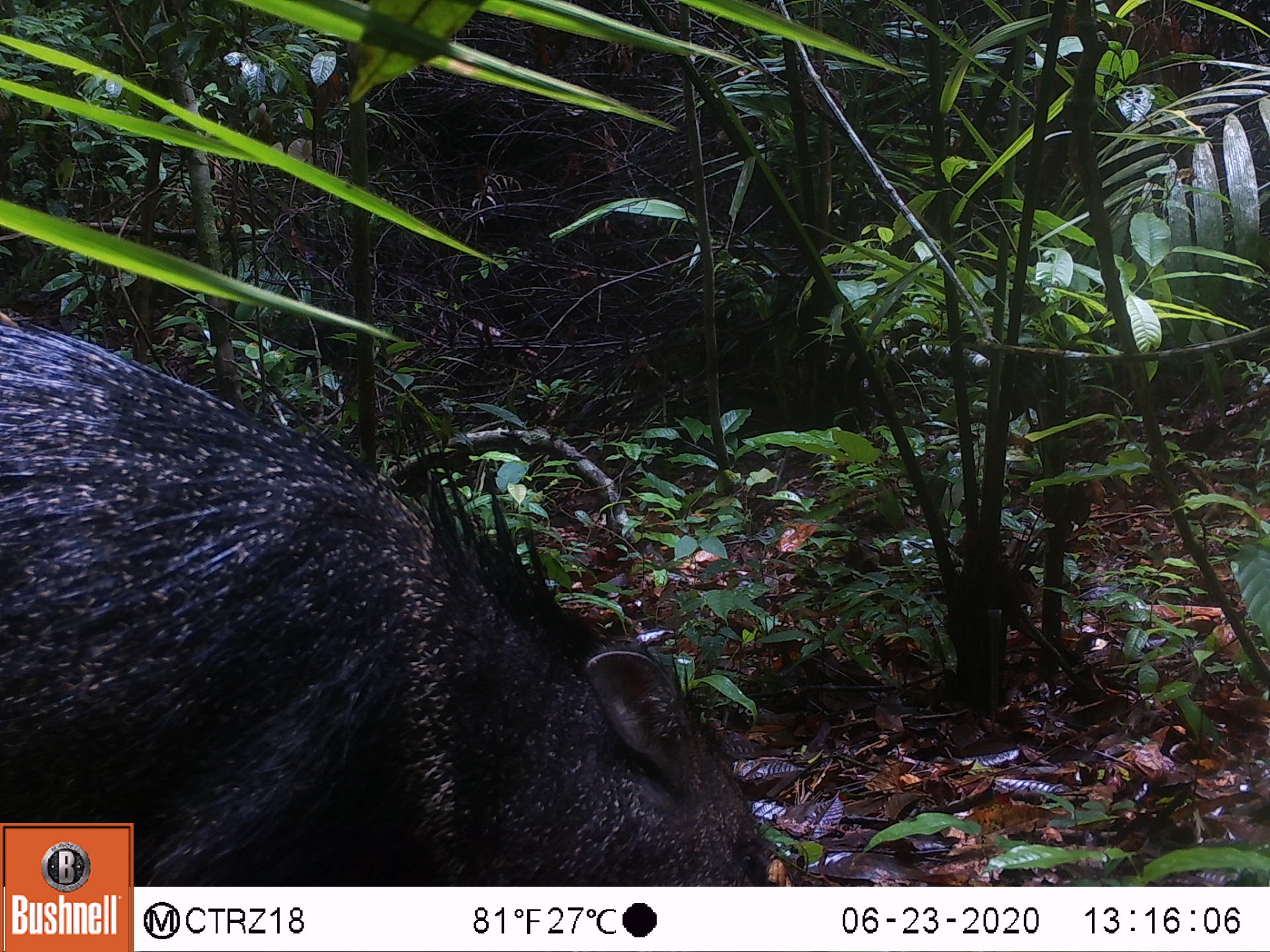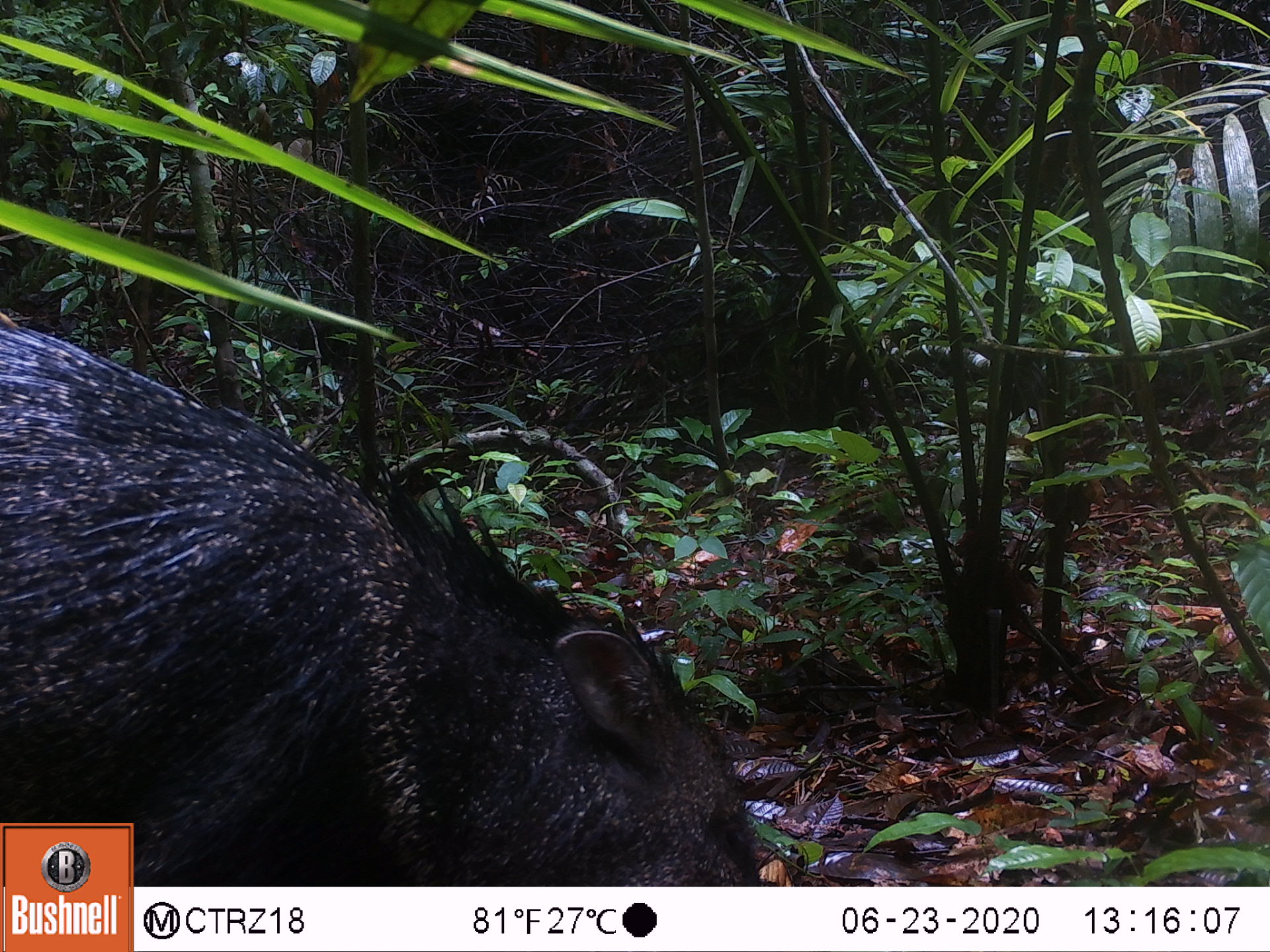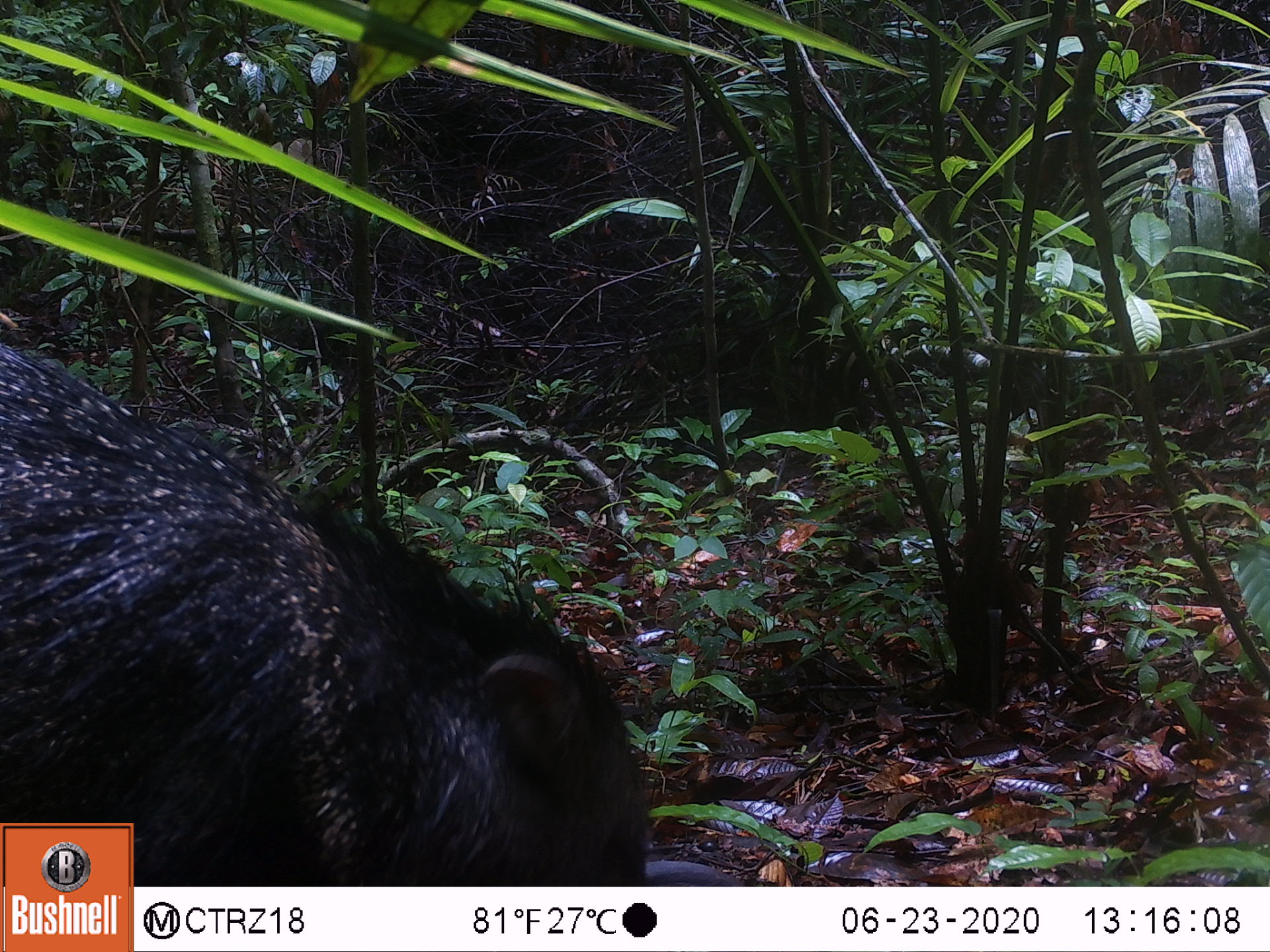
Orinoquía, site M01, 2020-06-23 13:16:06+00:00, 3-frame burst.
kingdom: Animalia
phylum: Chordata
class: Mammalia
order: Artiodactyla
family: Tayassuidae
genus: Pecari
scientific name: Pecari tajacu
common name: collared peccary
Collared peccary (Pecari tajacu).